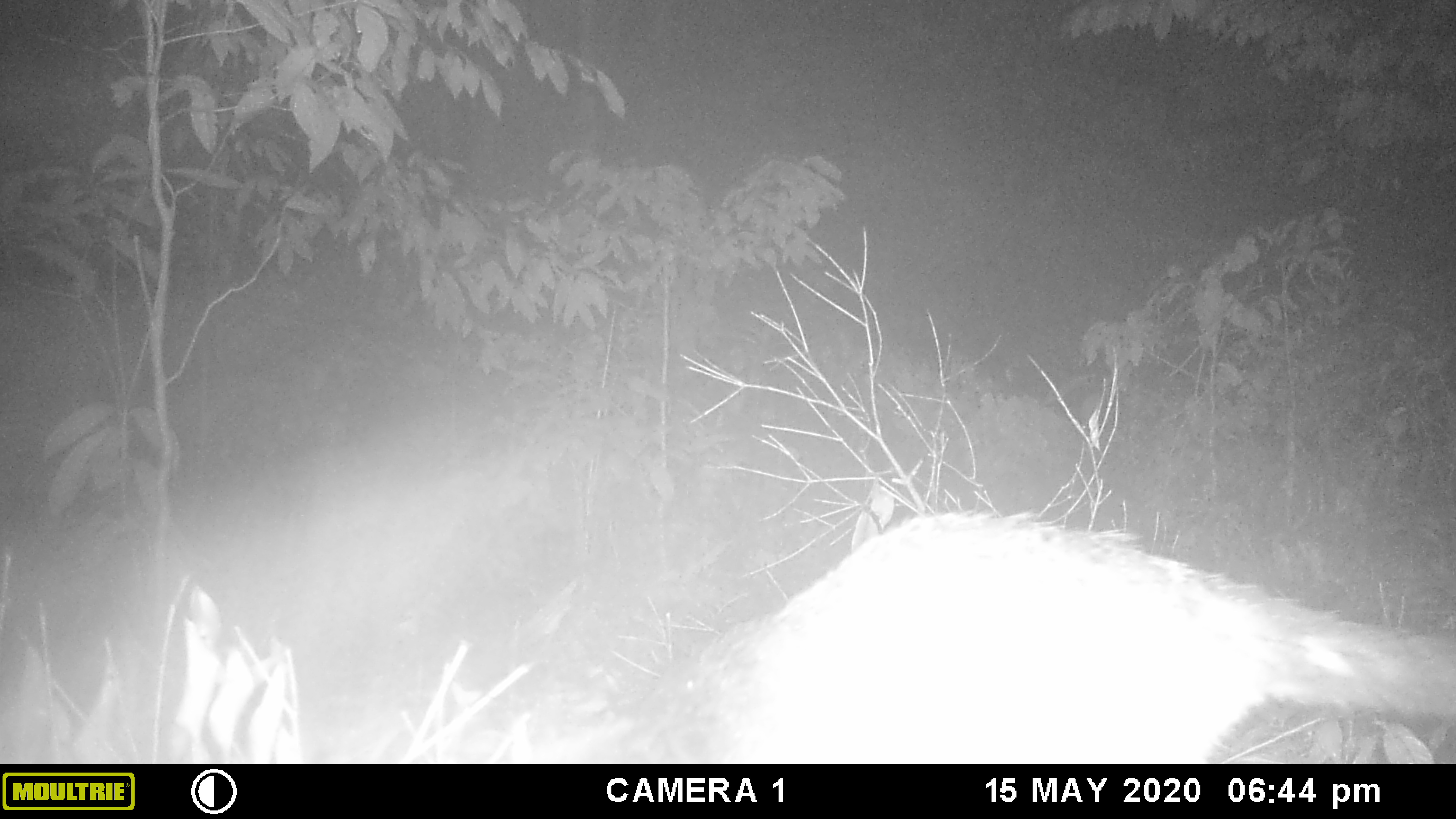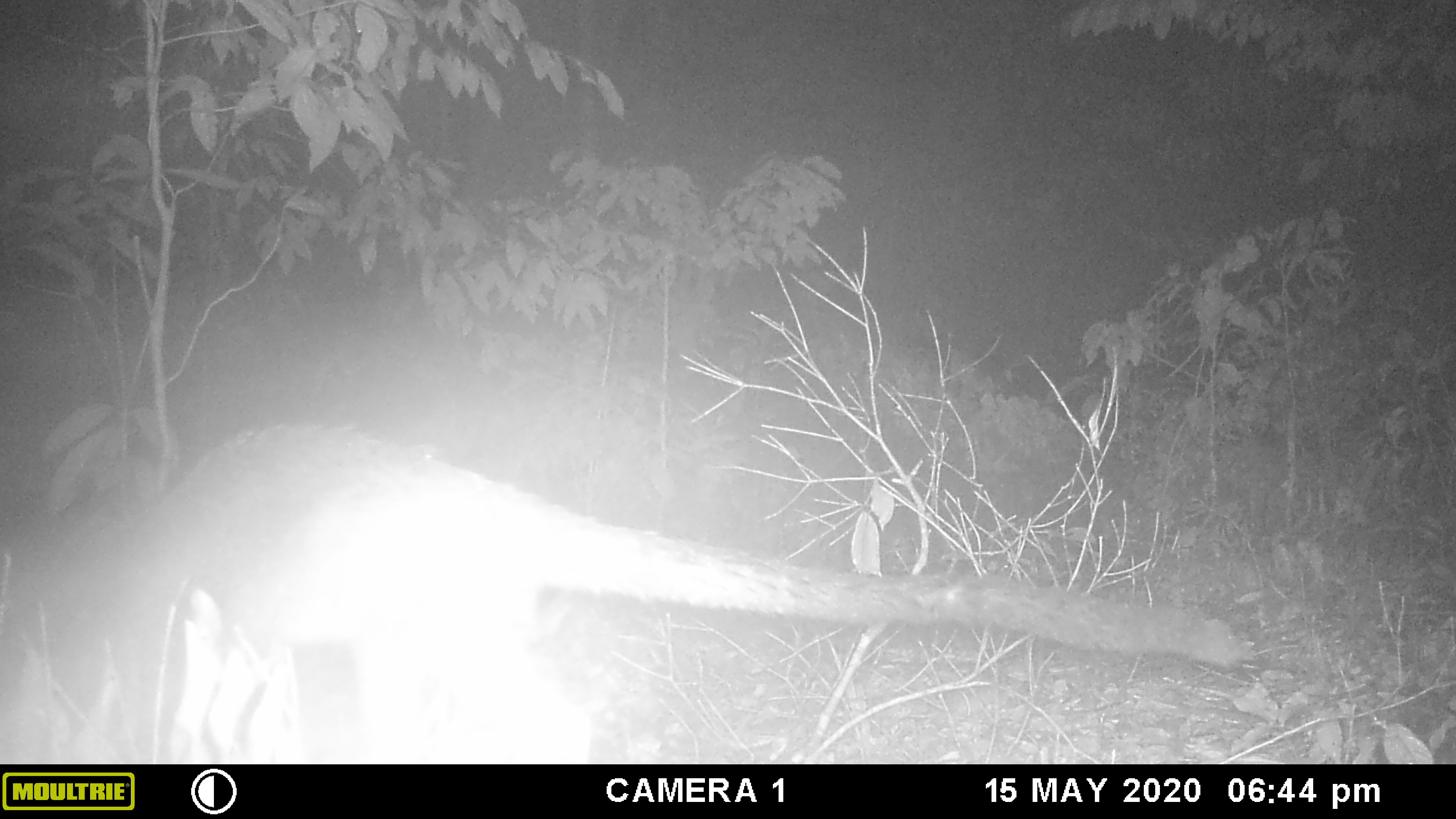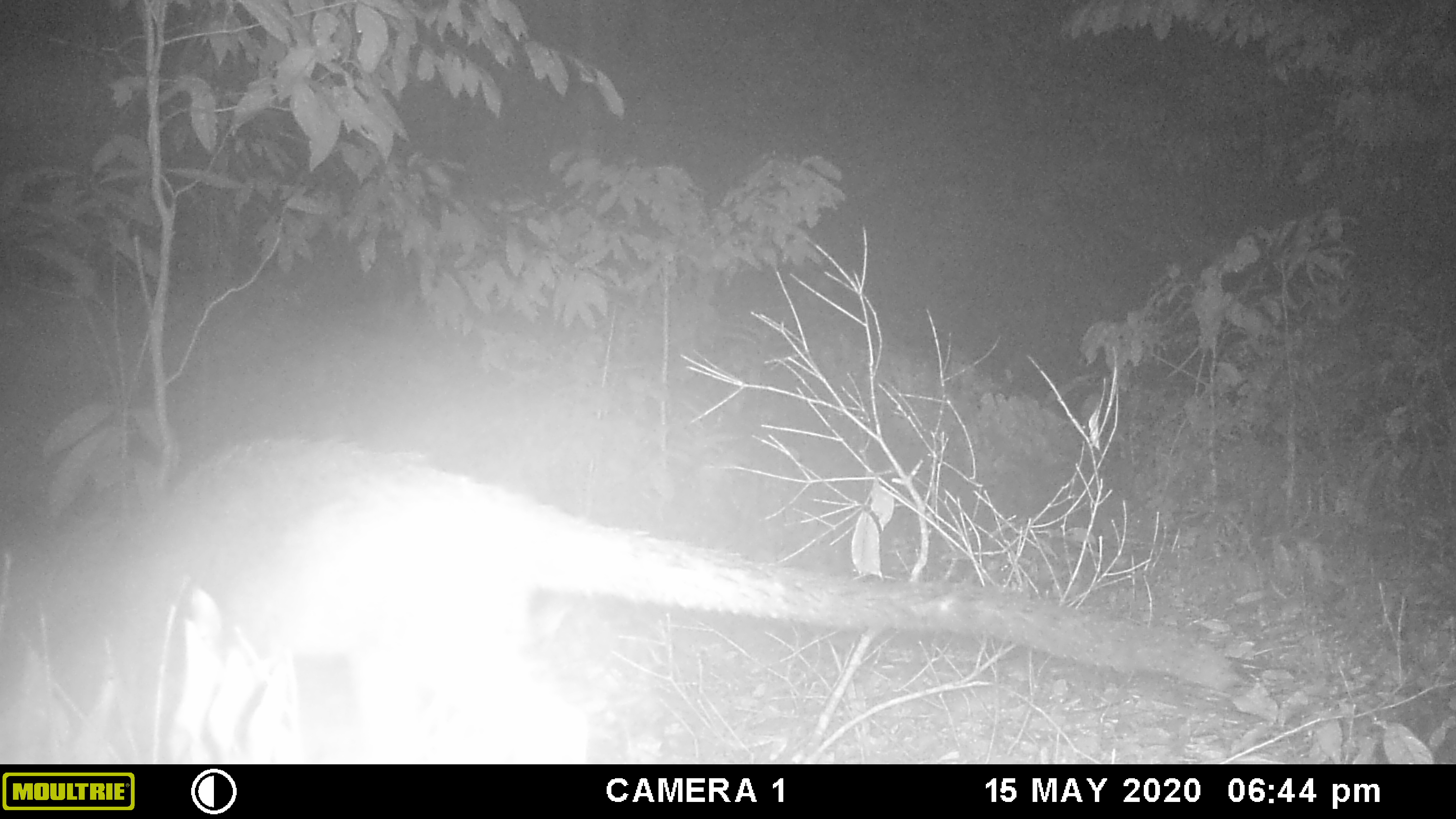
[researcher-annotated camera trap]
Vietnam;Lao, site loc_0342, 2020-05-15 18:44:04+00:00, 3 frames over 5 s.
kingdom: Animalia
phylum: Chordata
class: Mammalia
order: Carnivora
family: Viverridae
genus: Paguma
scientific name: Paguma larvata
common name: masked palm civet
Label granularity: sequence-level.